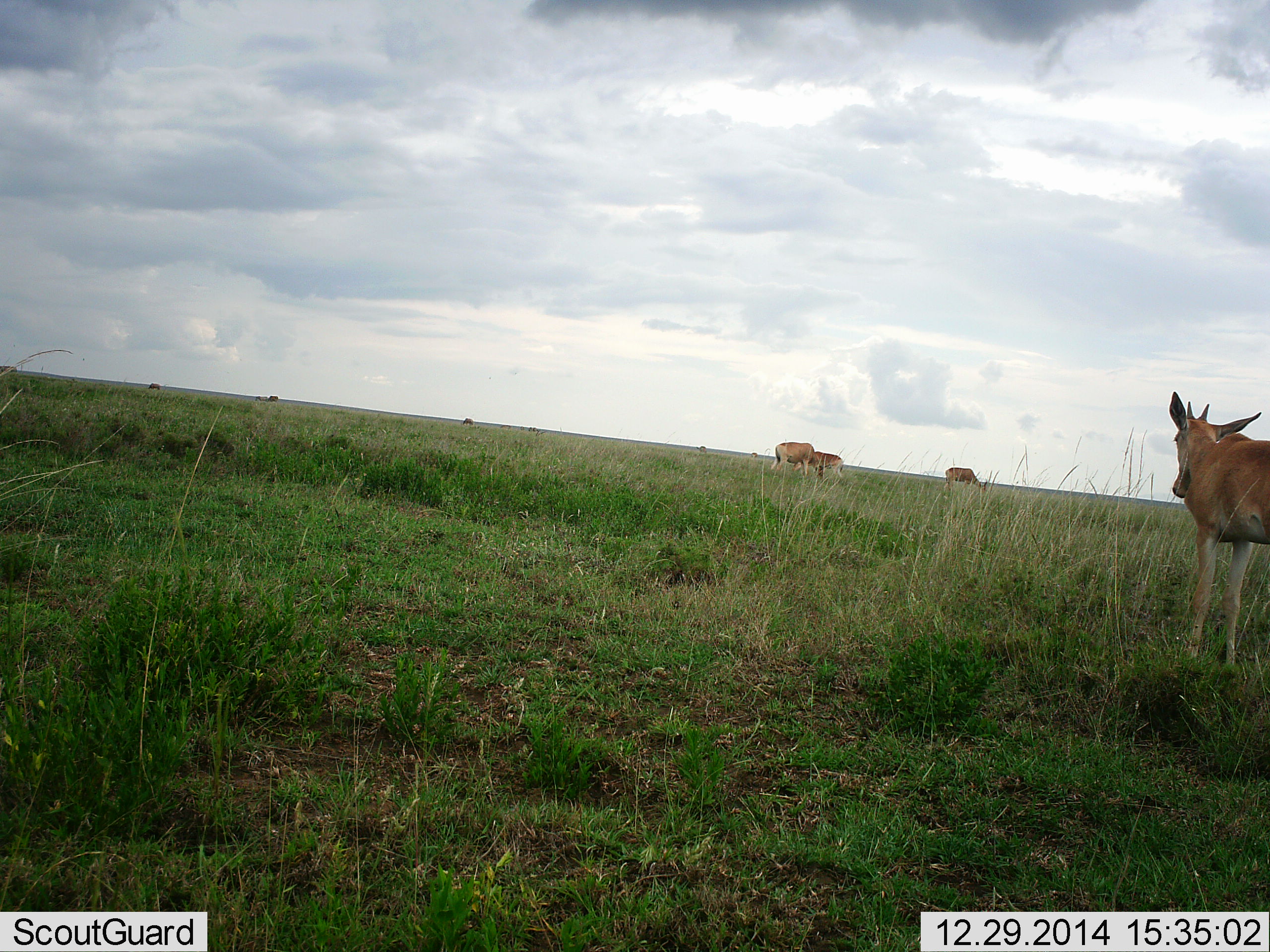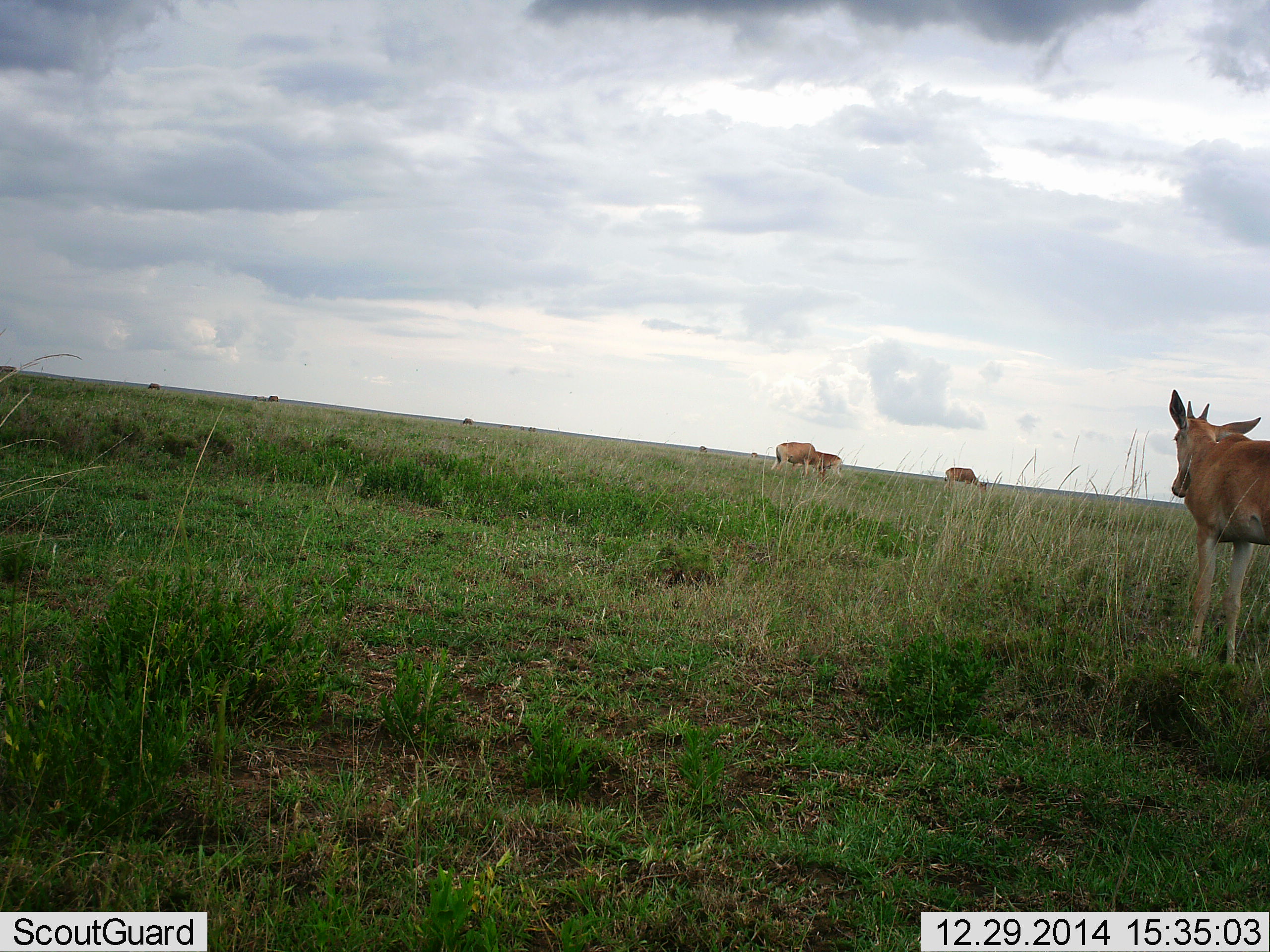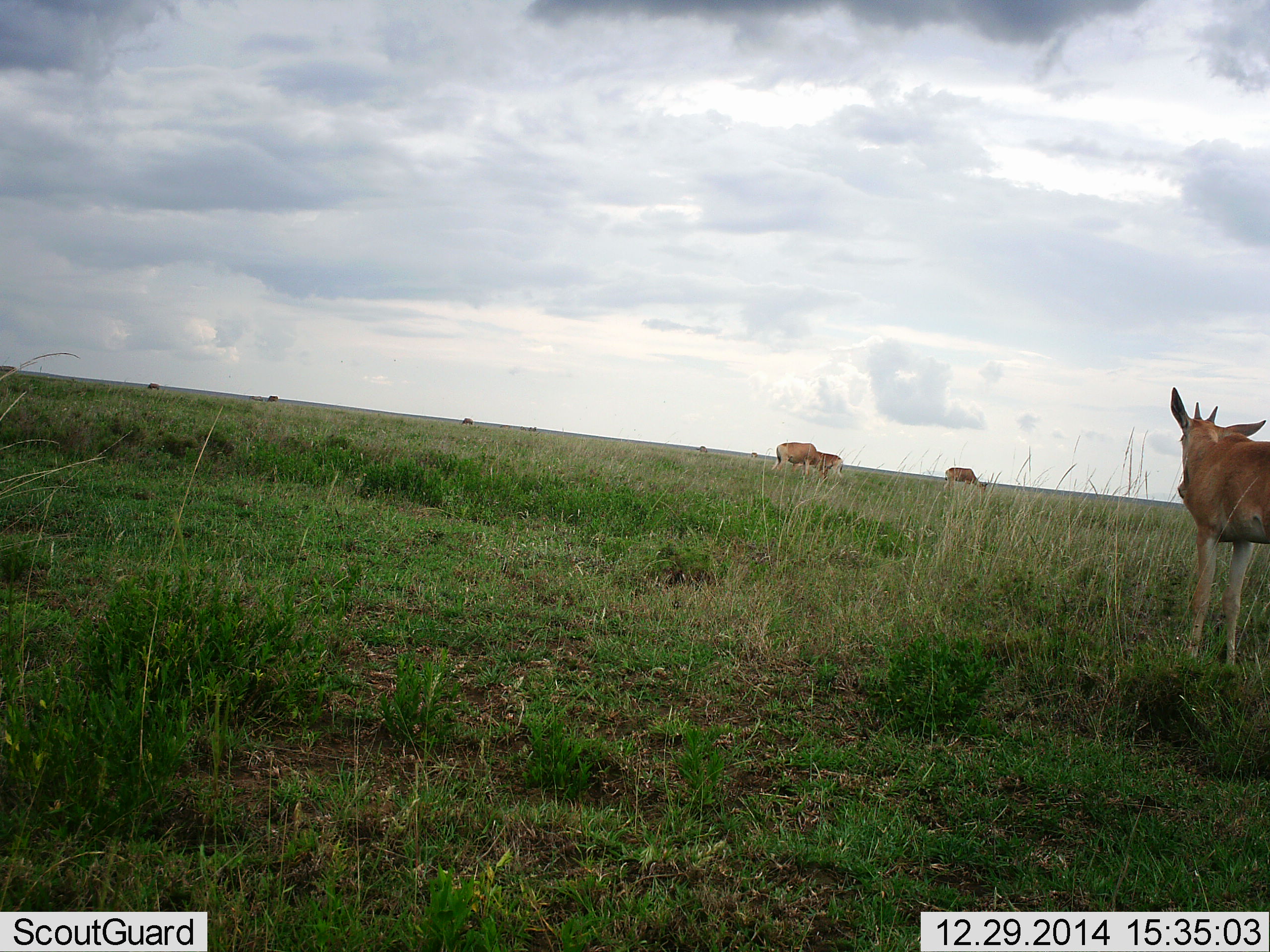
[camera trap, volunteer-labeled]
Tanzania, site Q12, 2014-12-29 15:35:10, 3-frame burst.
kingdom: Animalia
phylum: Chordata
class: Mammalia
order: Artiodactyla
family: Bovidae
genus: Alcelaphus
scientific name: Alcelaphus buselaphus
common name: hartebeest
Hartebeest (Alcelaphus buselaphus), count 4. Behavior (volunteer vote fractions): standing 90%, resting 10%, moving 10%, interacting 0%. Young present (vote fraction): 50%. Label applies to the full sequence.